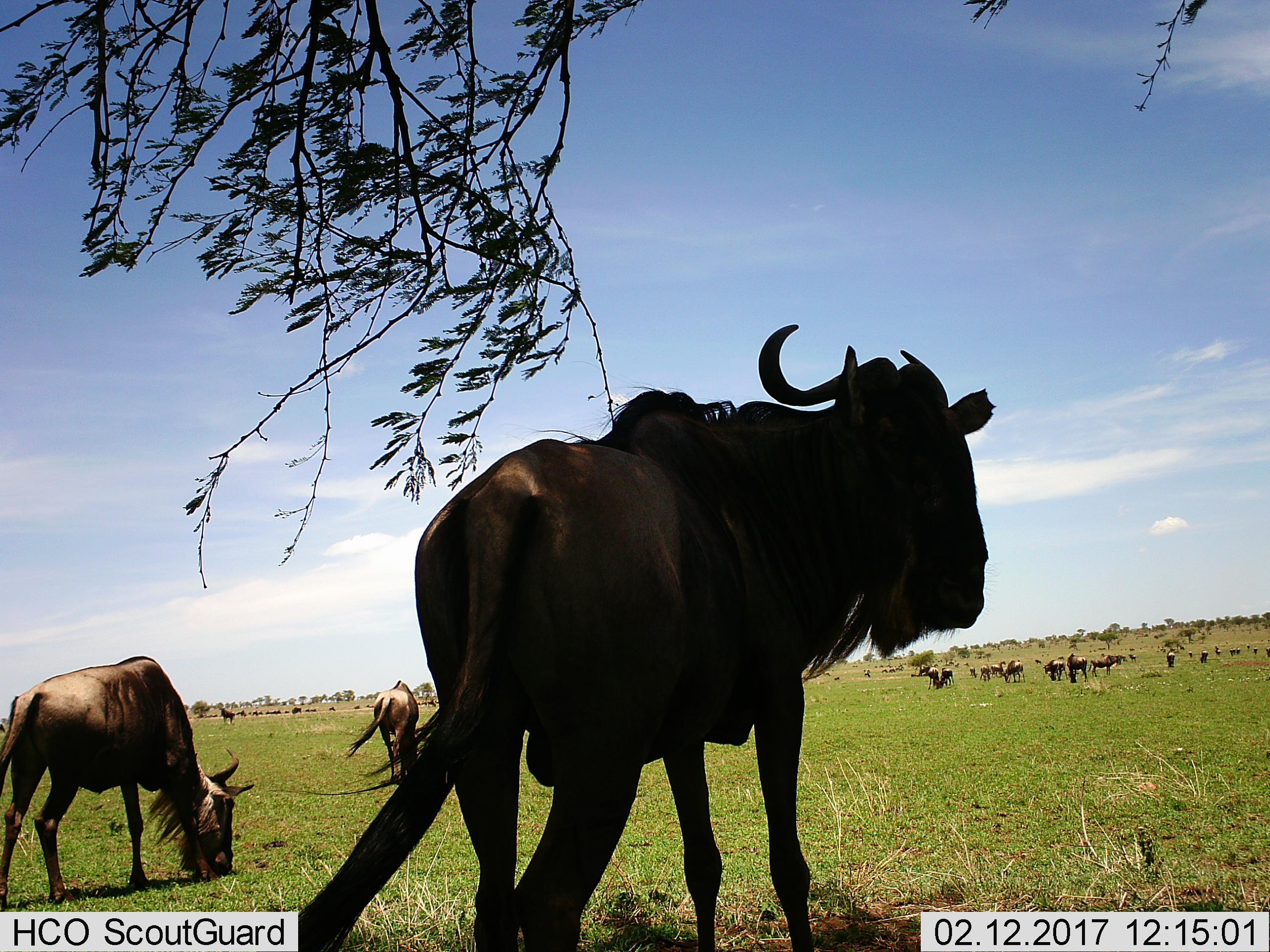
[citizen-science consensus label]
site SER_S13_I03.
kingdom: Animalia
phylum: Chordata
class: Mammalia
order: Artiodactyla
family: Bovidae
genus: Connochaetes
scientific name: Connochaetes taurinus taurinus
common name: blue wildebeest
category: wildebeestblue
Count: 51+.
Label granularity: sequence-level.